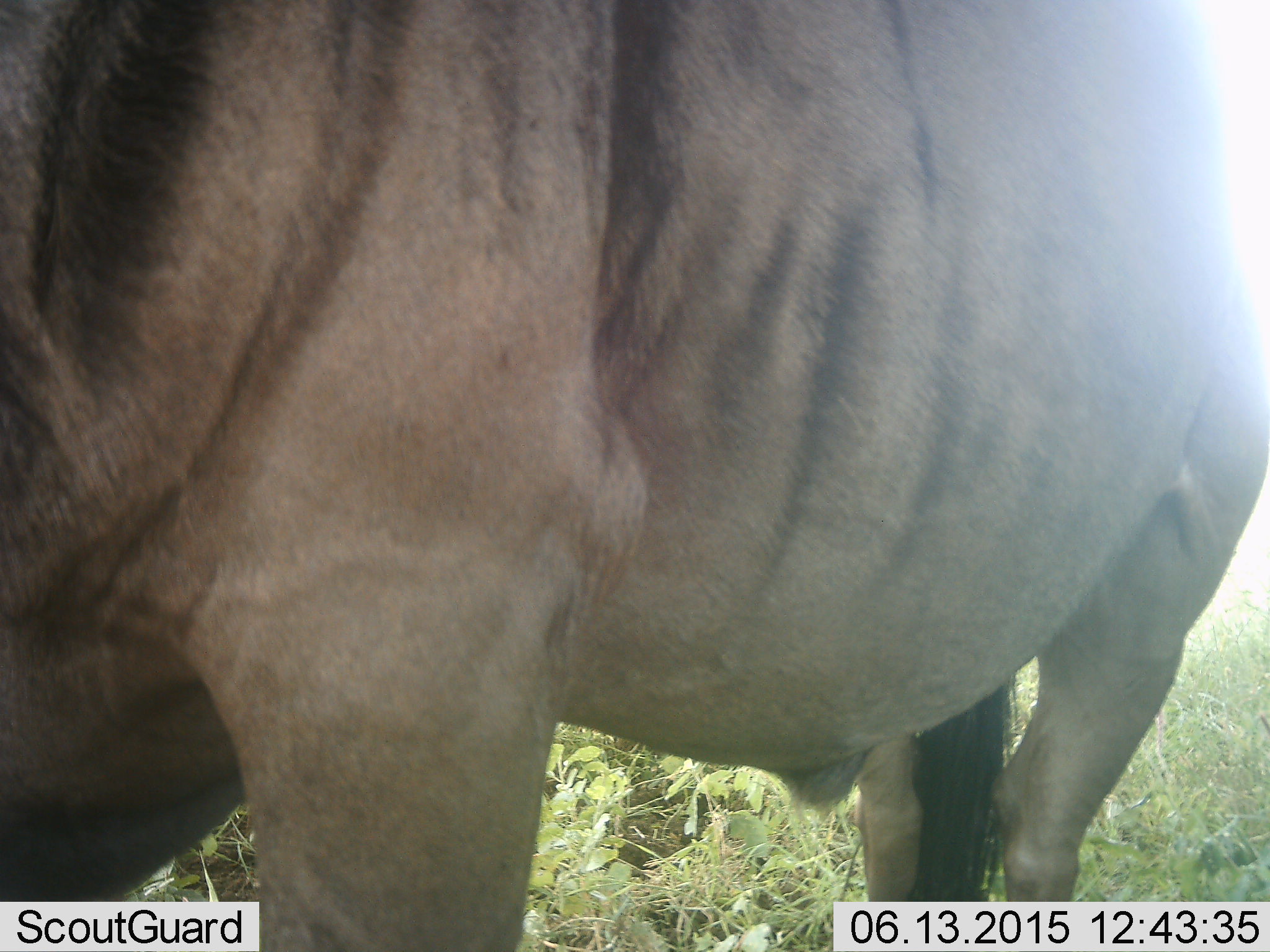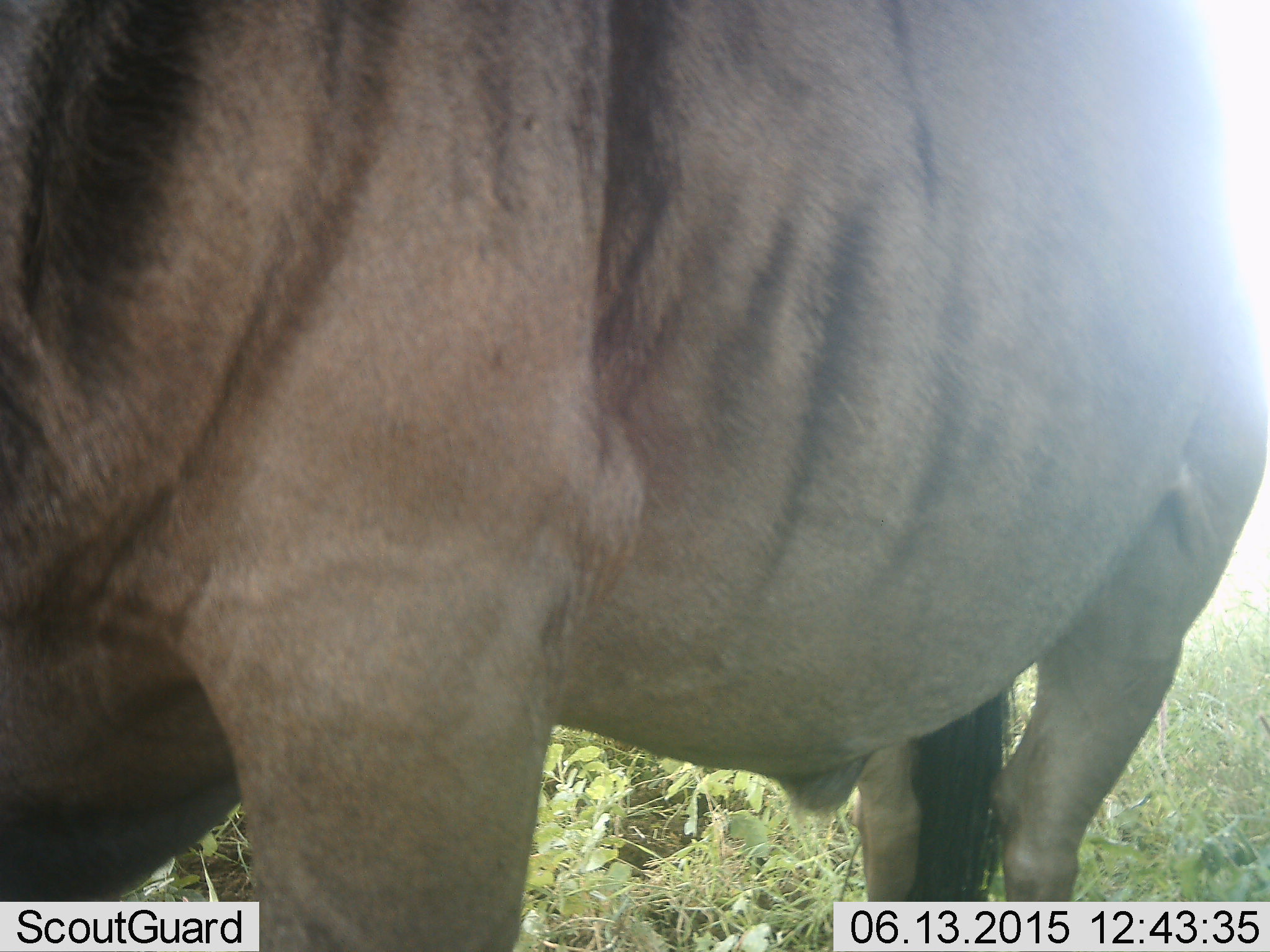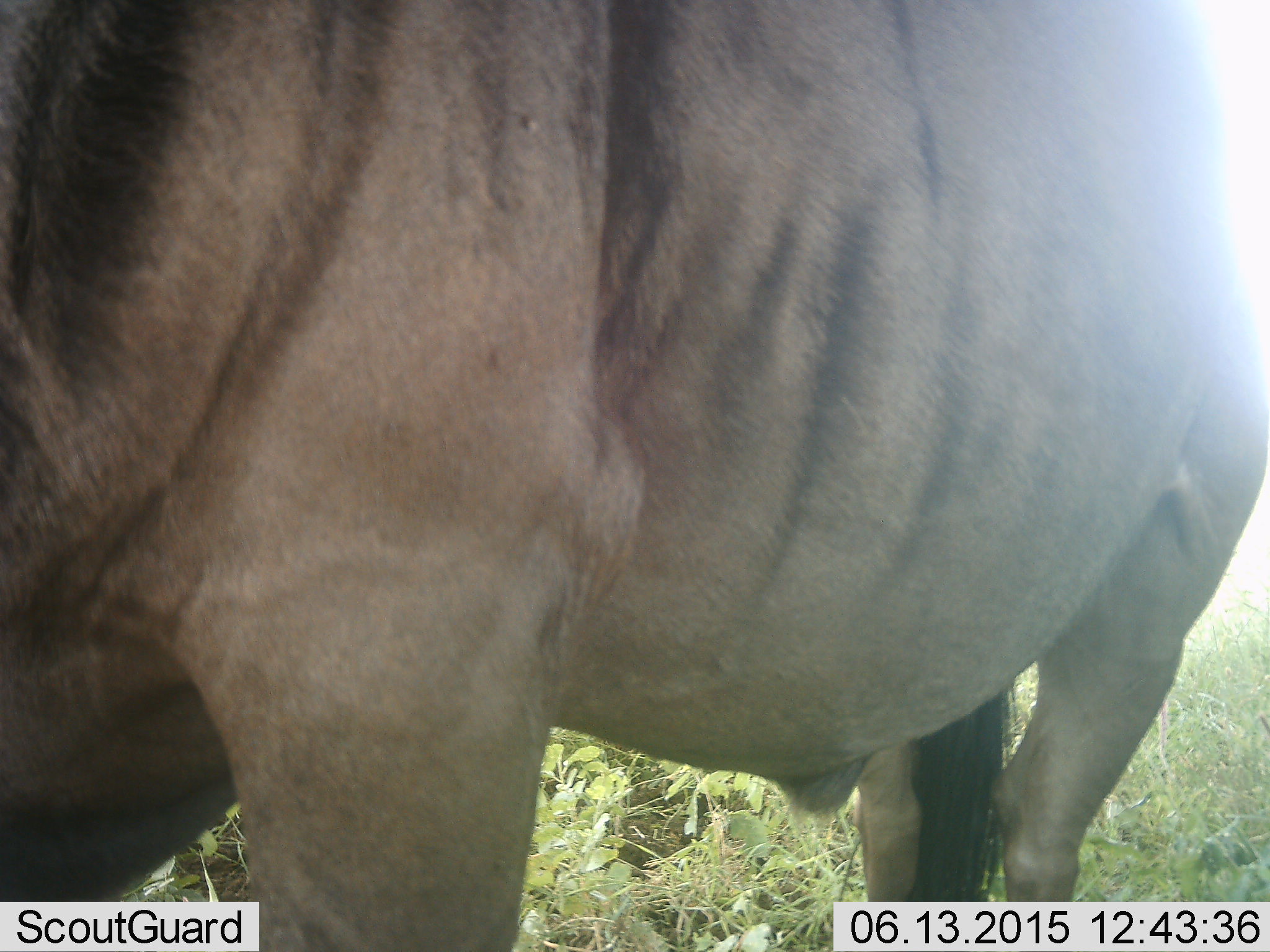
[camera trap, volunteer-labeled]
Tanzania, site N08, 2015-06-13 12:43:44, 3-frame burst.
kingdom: Animalia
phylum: Chordata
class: Mammalia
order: Artiodactyla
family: Bovidae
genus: Connochaetes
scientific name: Connochaetes taurinus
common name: blue wildebeest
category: wildebeest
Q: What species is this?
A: Wildebeest (blue wildebeest) (Connochaetes taurinus).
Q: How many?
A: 1.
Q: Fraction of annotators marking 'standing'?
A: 100%.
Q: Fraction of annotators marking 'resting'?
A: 0%.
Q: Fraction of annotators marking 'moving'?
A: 0%.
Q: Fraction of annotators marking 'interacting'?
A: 0%.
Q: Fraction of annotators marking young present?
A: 0%.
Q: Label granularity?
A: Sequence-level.